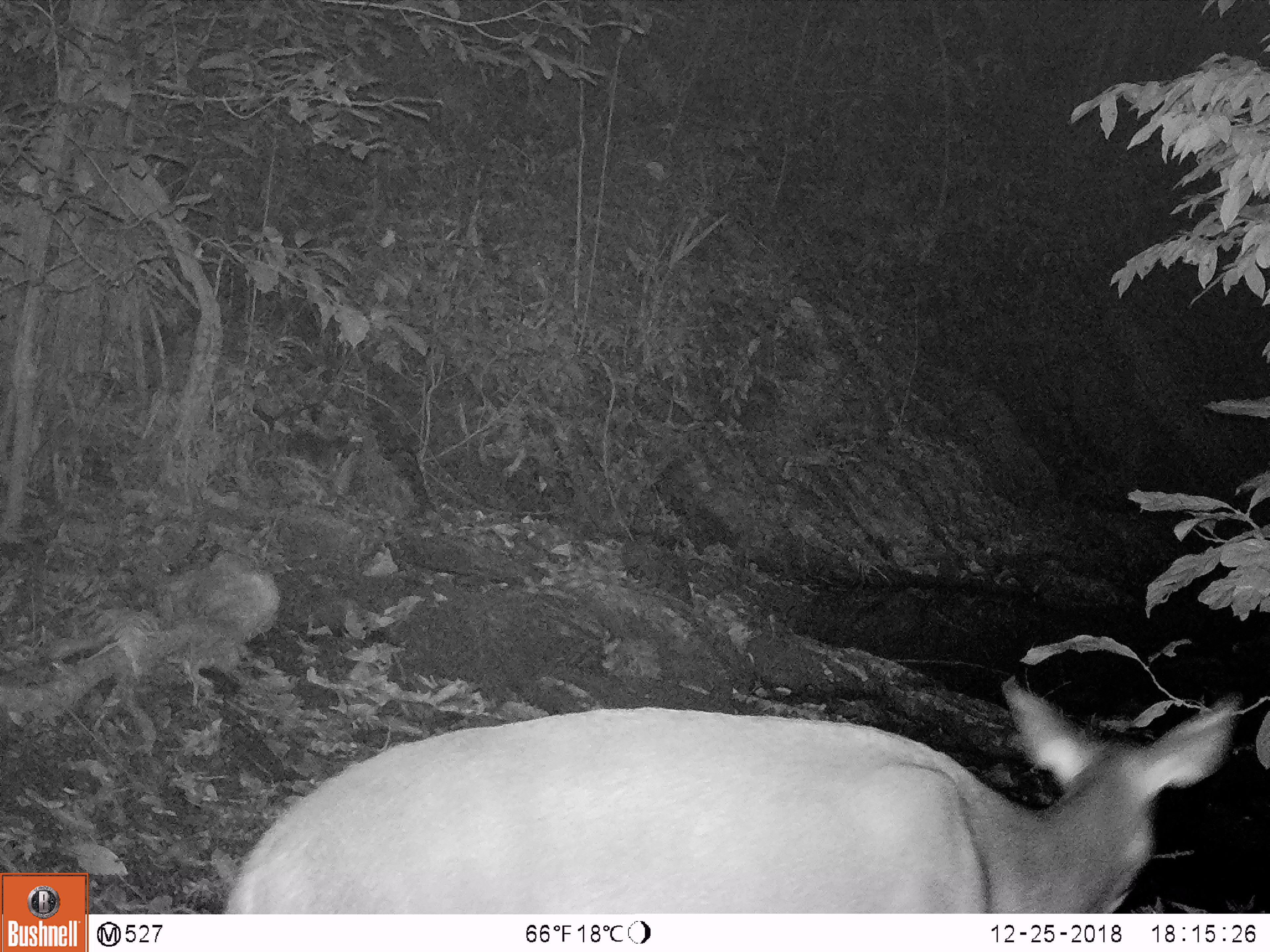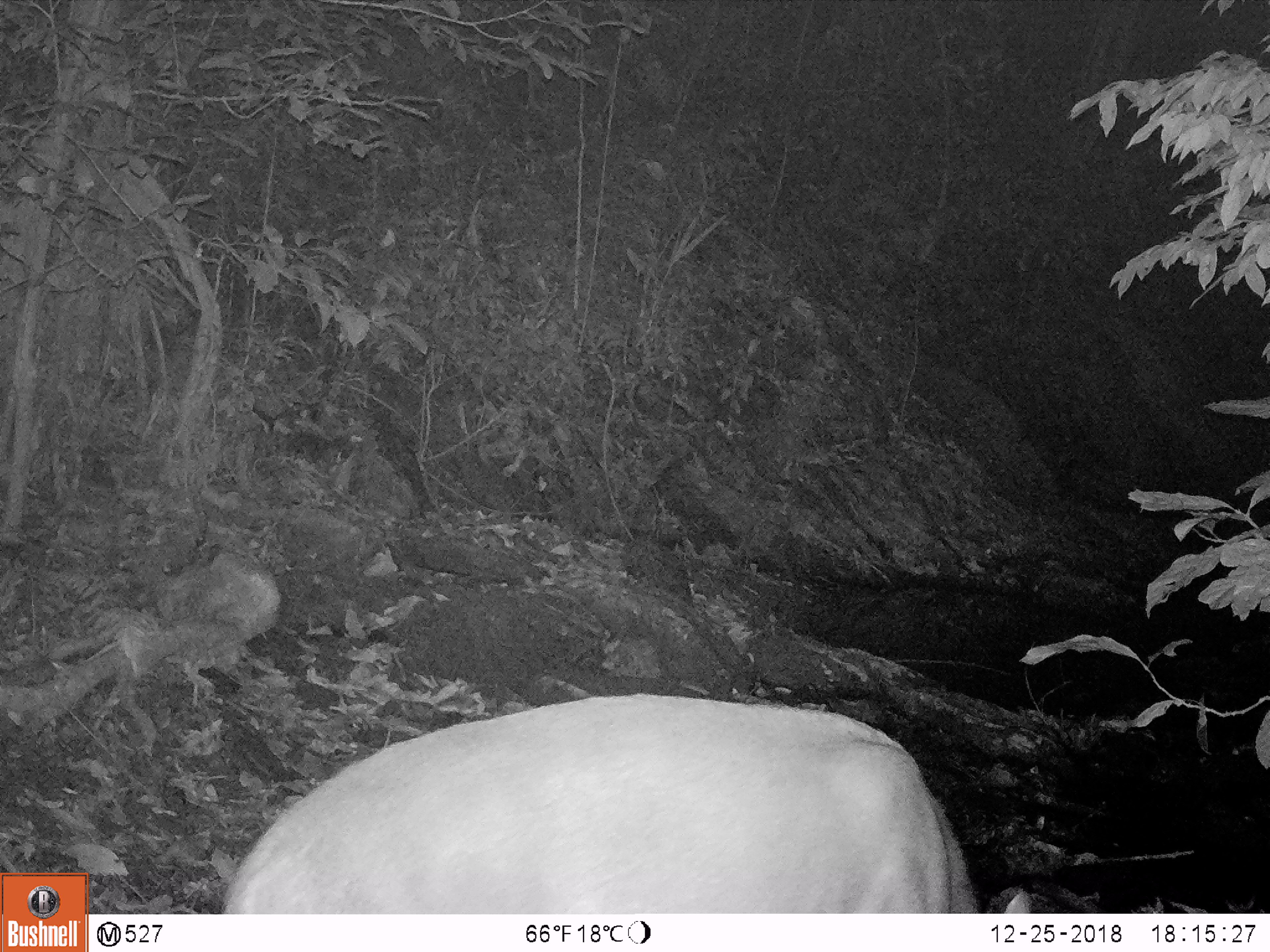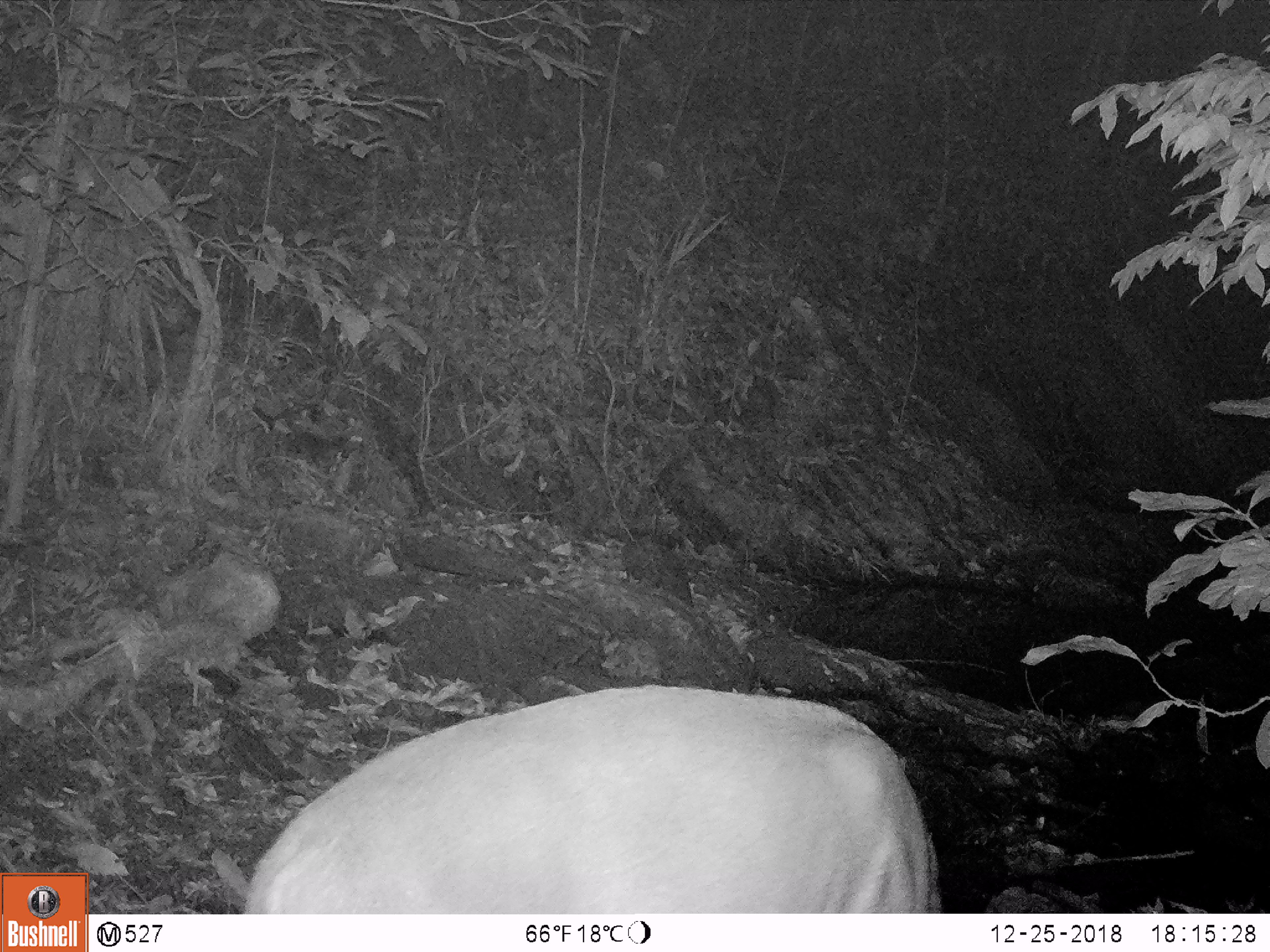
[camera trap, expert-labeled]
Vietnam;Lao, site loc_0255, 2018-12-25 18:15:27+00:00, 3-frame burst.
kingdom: Animalia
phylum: Chordata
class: Mammalia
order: Artiodactyla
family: Cervidae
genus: Rusa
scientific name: Rusa unicolor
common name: sambar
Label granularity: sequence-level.